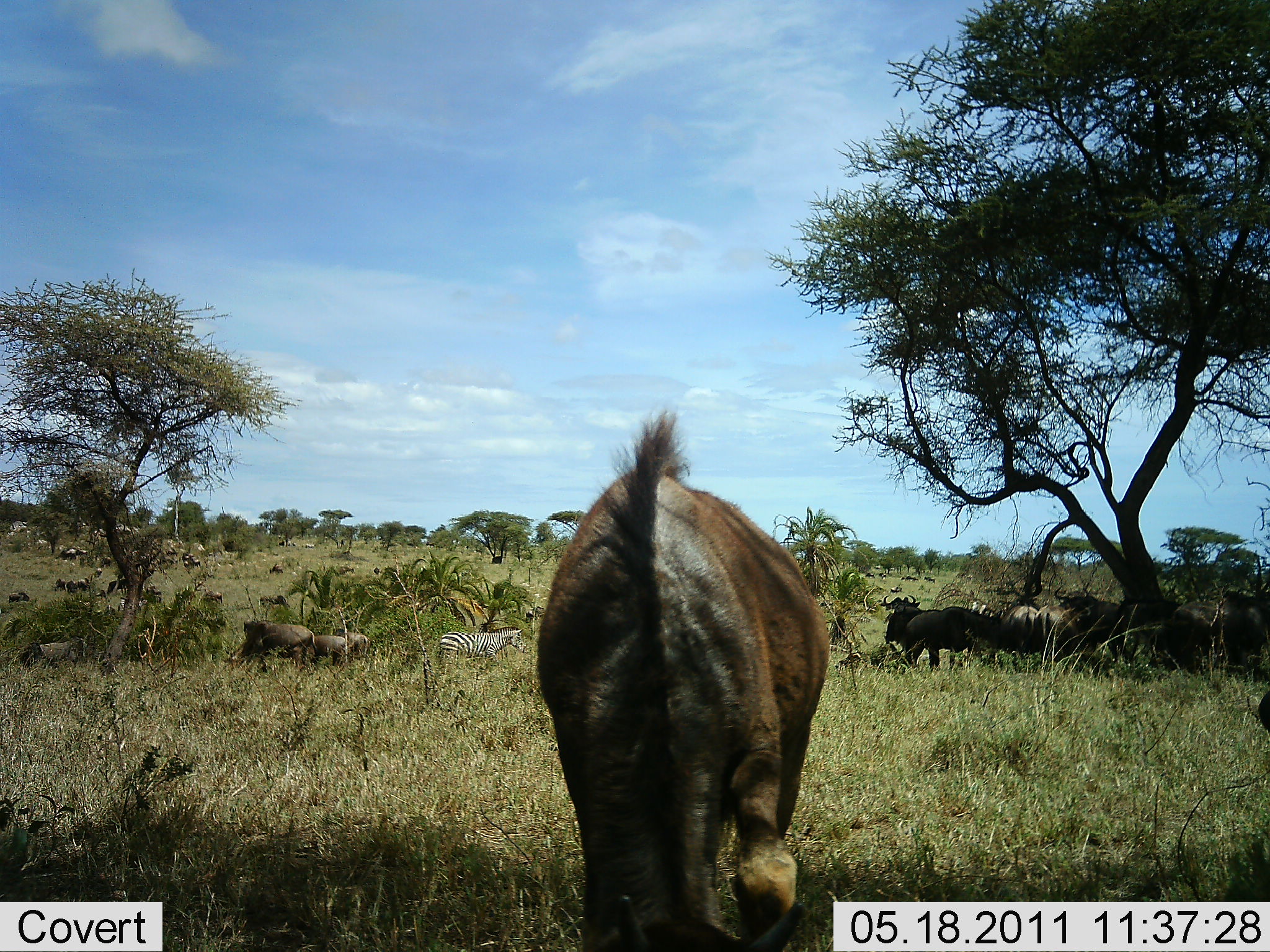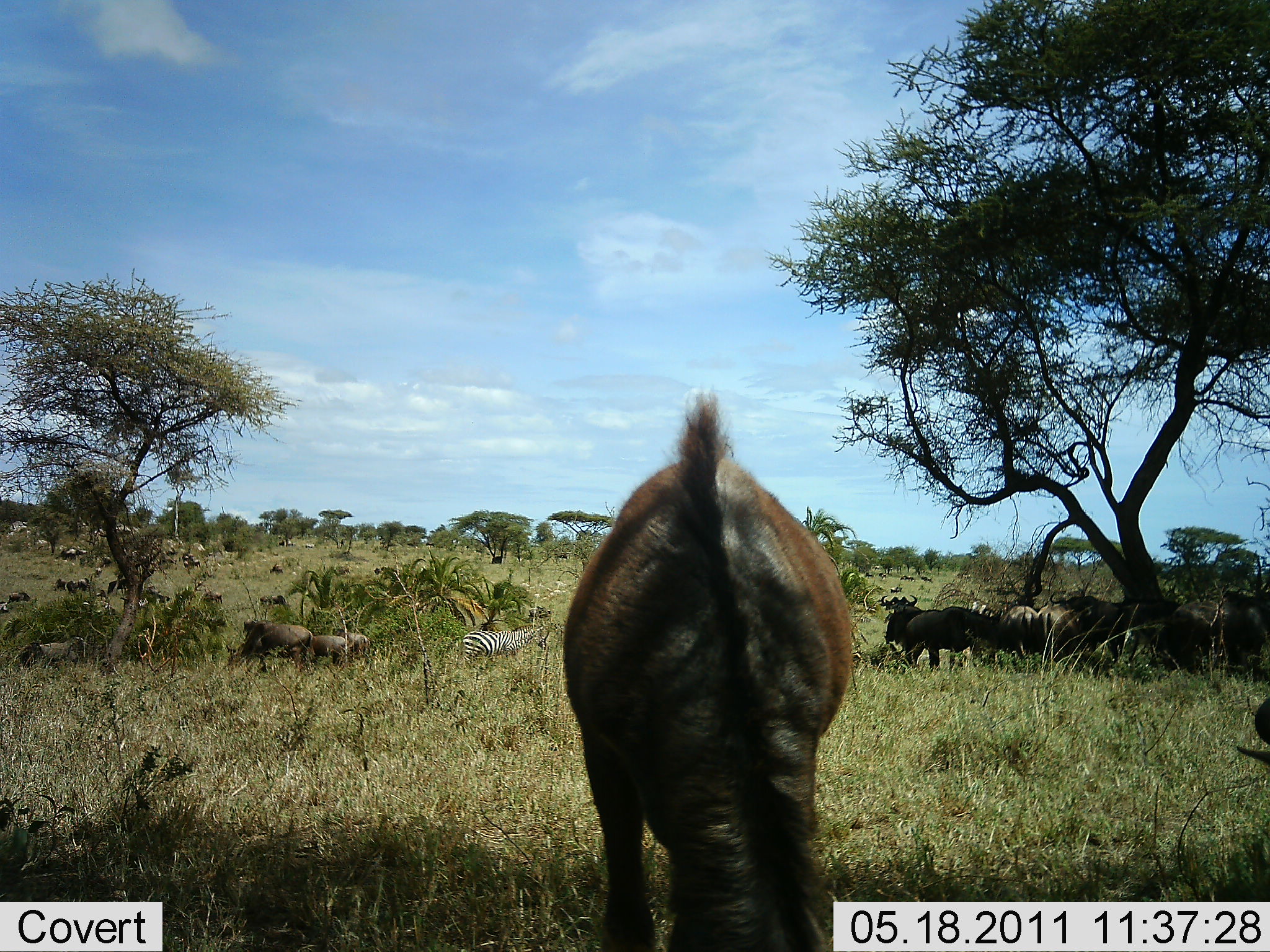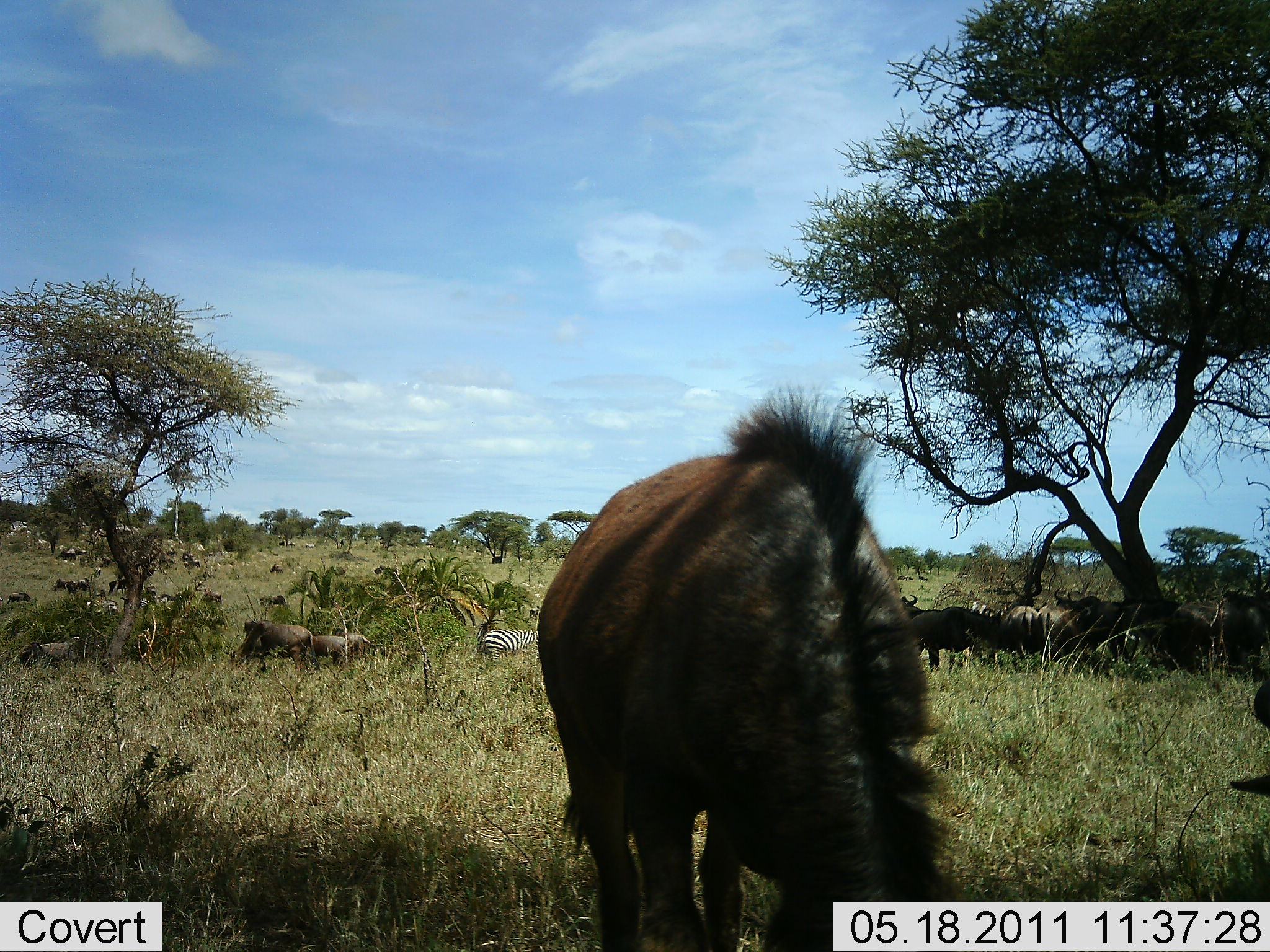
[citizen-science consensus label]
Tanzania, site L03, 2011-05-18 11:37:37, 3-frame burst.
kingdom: Animalia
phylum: Chordata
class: Mammalia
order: Artiodactyla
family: Bovidae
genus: Connochaetes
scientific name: Connochaetes taurinus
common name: blue wildebeest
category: wildebeest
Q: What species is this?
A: Wildebeest (blue wildebeest) (Connochaetes taurinus).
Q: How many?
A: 11-50.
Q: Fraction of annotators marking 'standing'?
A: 57%.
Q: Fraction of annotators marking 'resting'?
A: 14%.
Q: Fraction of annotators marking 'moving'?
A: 21%.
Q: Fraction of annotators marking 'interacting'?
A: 0%.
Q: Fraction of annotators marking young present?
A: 7%.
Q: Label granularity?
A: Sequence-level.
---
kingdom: Animalia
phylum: Chordata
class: Mammalia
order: Perissodactyla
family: Equidae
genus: Equus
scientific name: Equus quagga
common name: plains zebra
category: zebra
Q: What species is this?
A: Zebra (plains zebra) (Equus quagga).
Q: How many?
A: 1.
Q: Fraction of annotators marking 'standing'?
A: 31%.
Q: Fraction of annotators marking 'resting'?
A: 15%.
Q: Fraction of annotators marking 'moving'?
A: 46%.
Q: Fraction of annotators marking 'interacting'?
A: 0%.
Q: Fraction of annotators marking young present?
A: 0%.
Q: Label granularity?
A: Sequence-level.